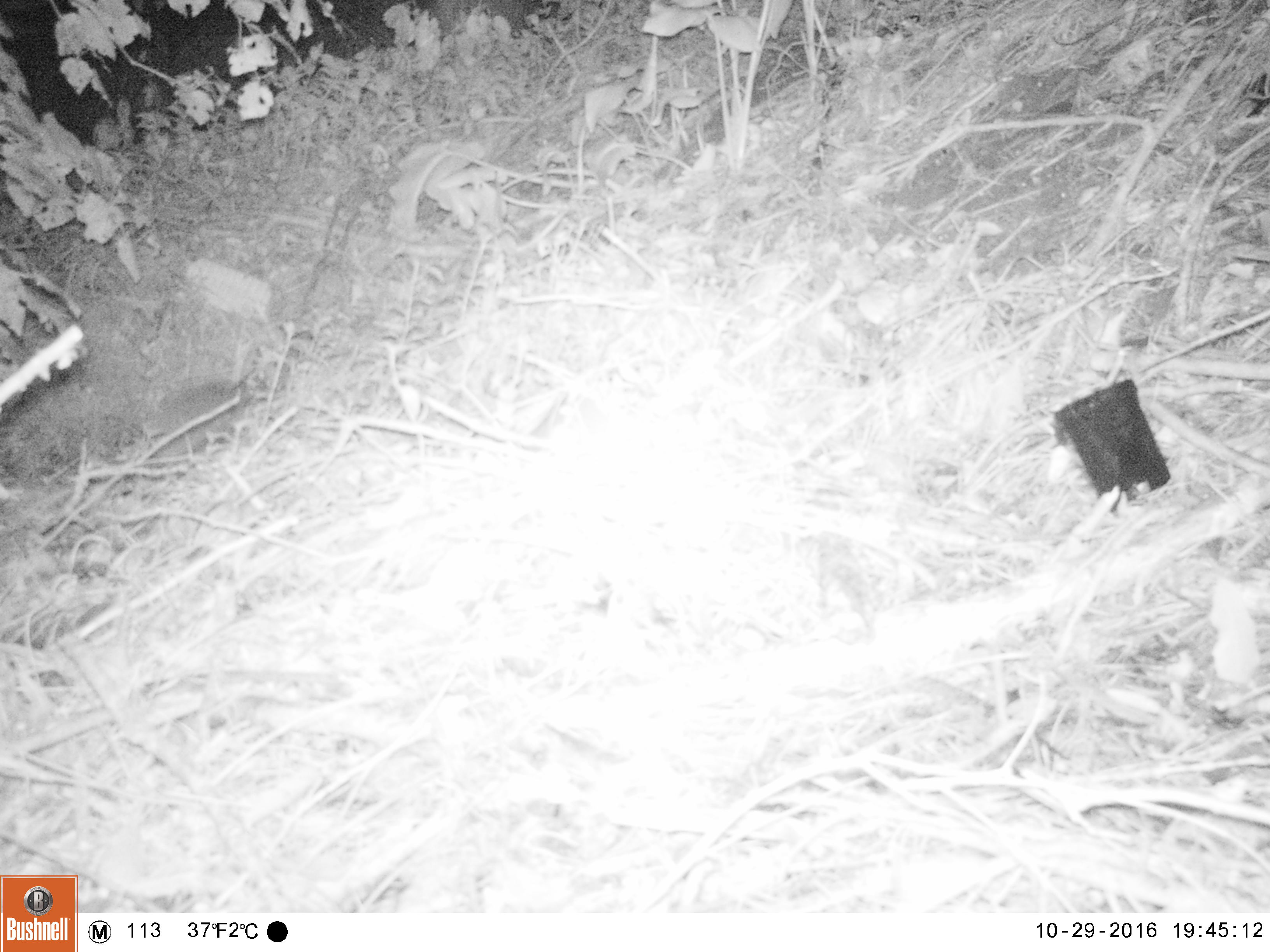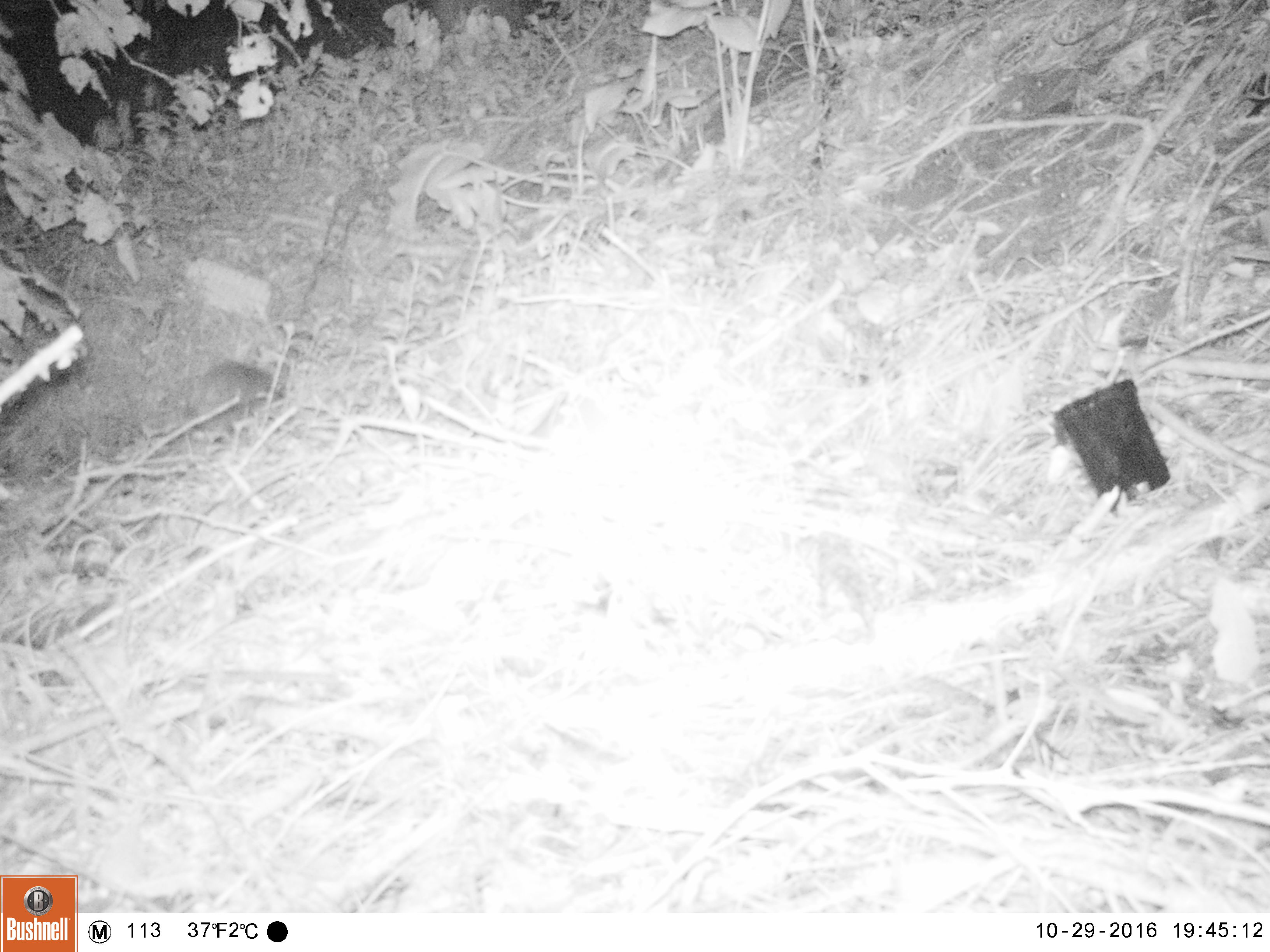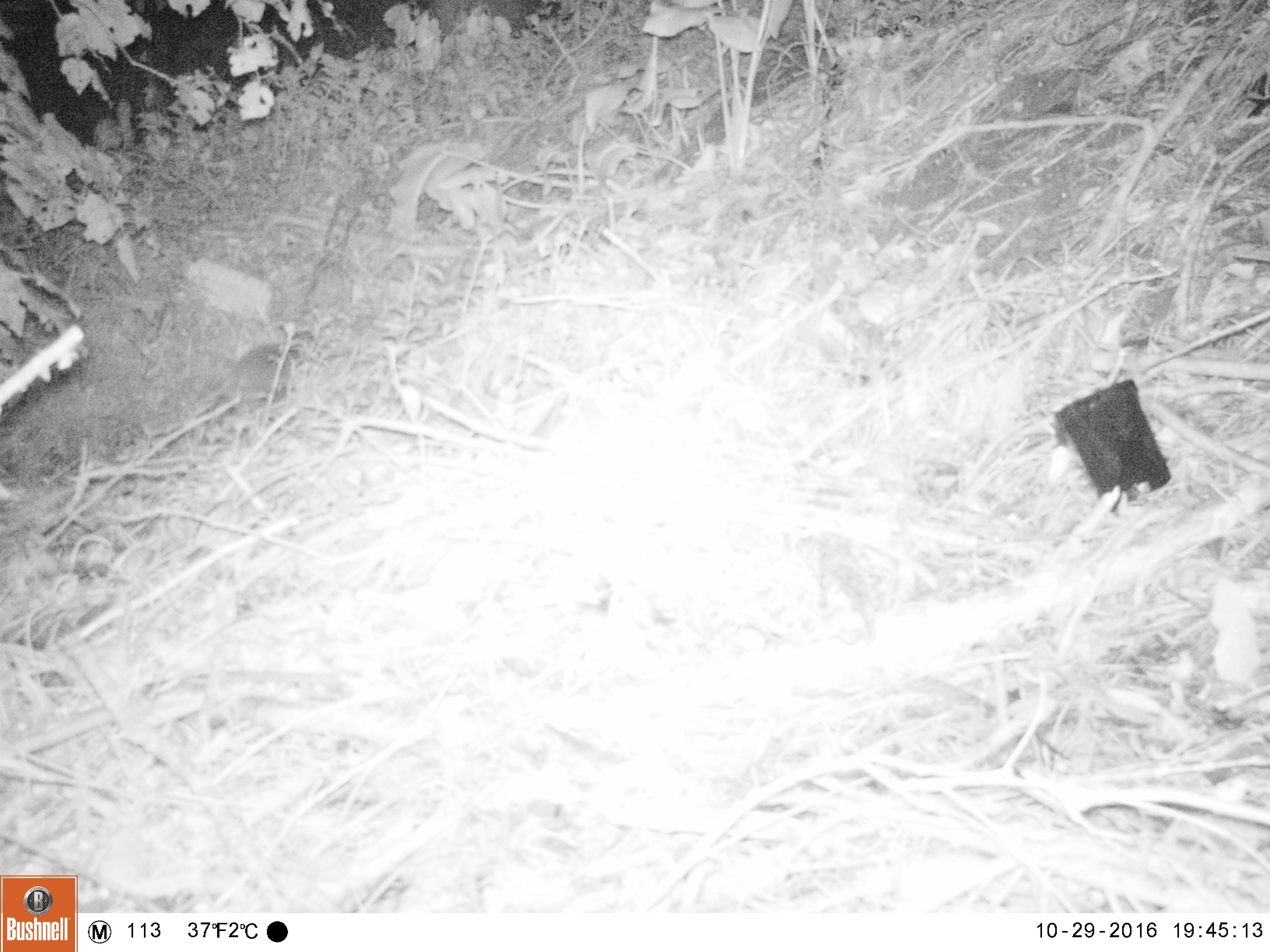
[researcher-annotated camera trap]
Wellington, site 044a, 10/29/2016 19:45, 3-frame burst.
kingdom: Animalia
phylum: Chordata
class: Mammalia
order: Eulipotyphla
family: Erinaceidae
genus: Erinaceus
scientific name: Erinaceus europaeus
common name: hedgehog